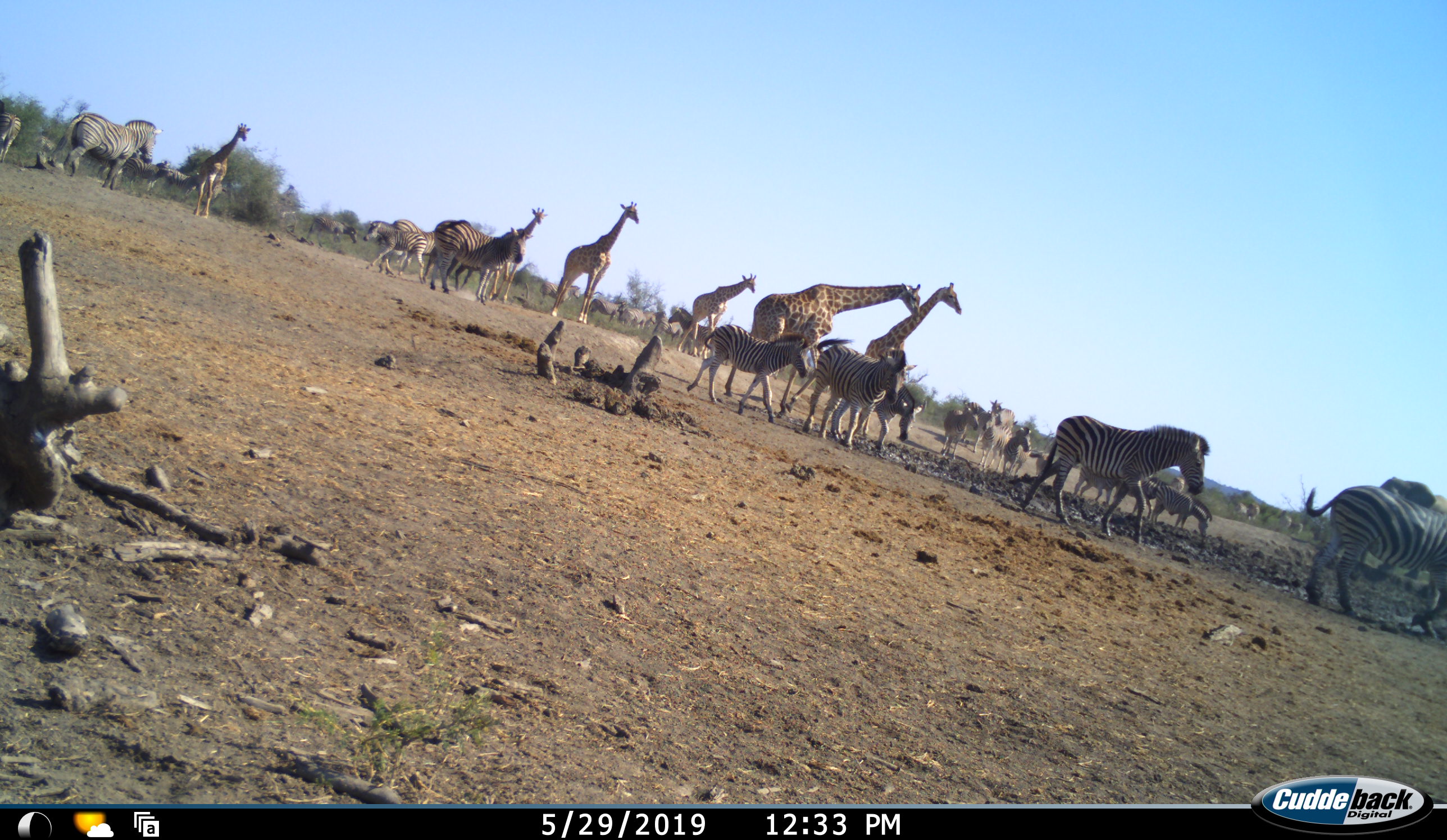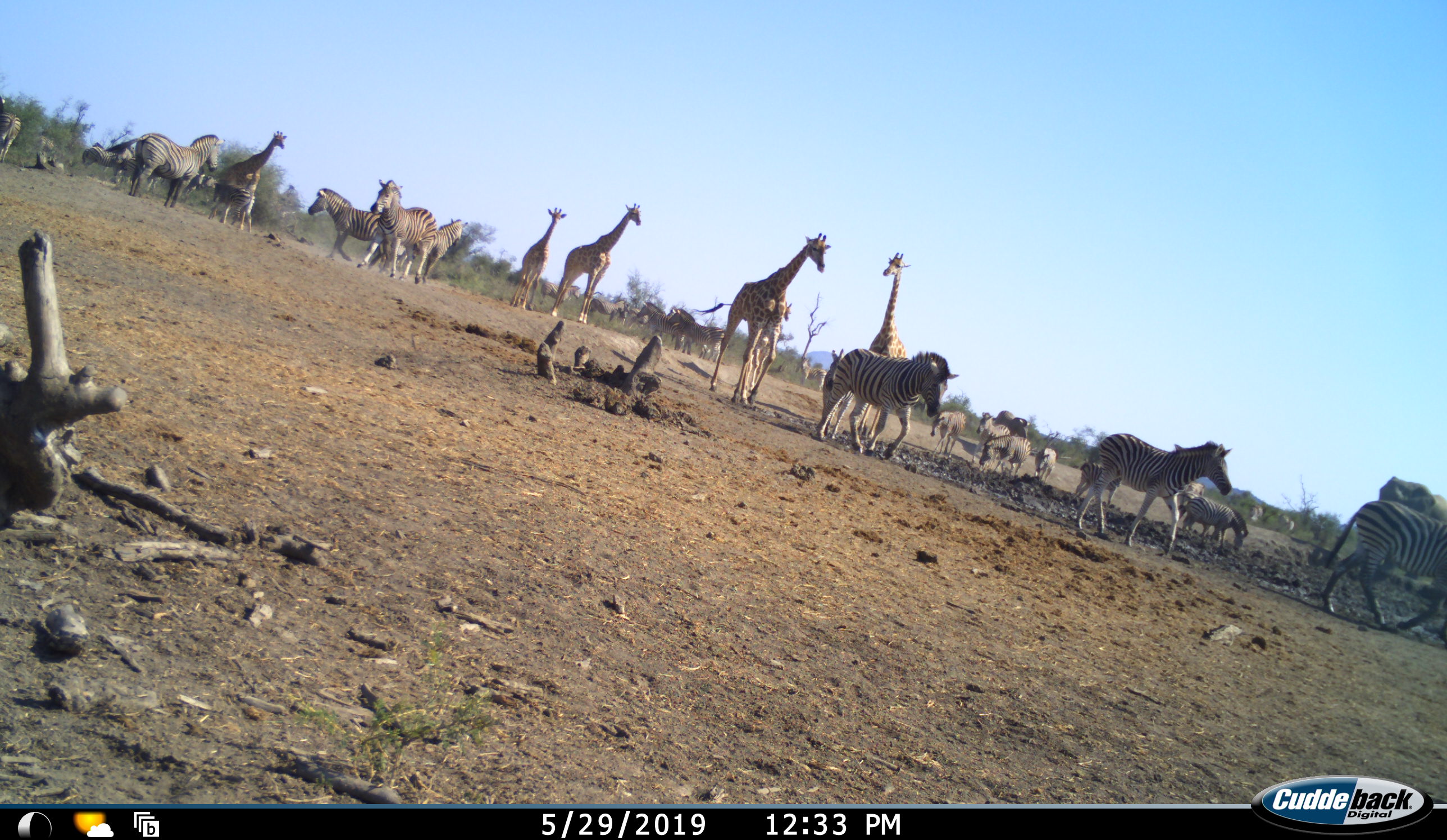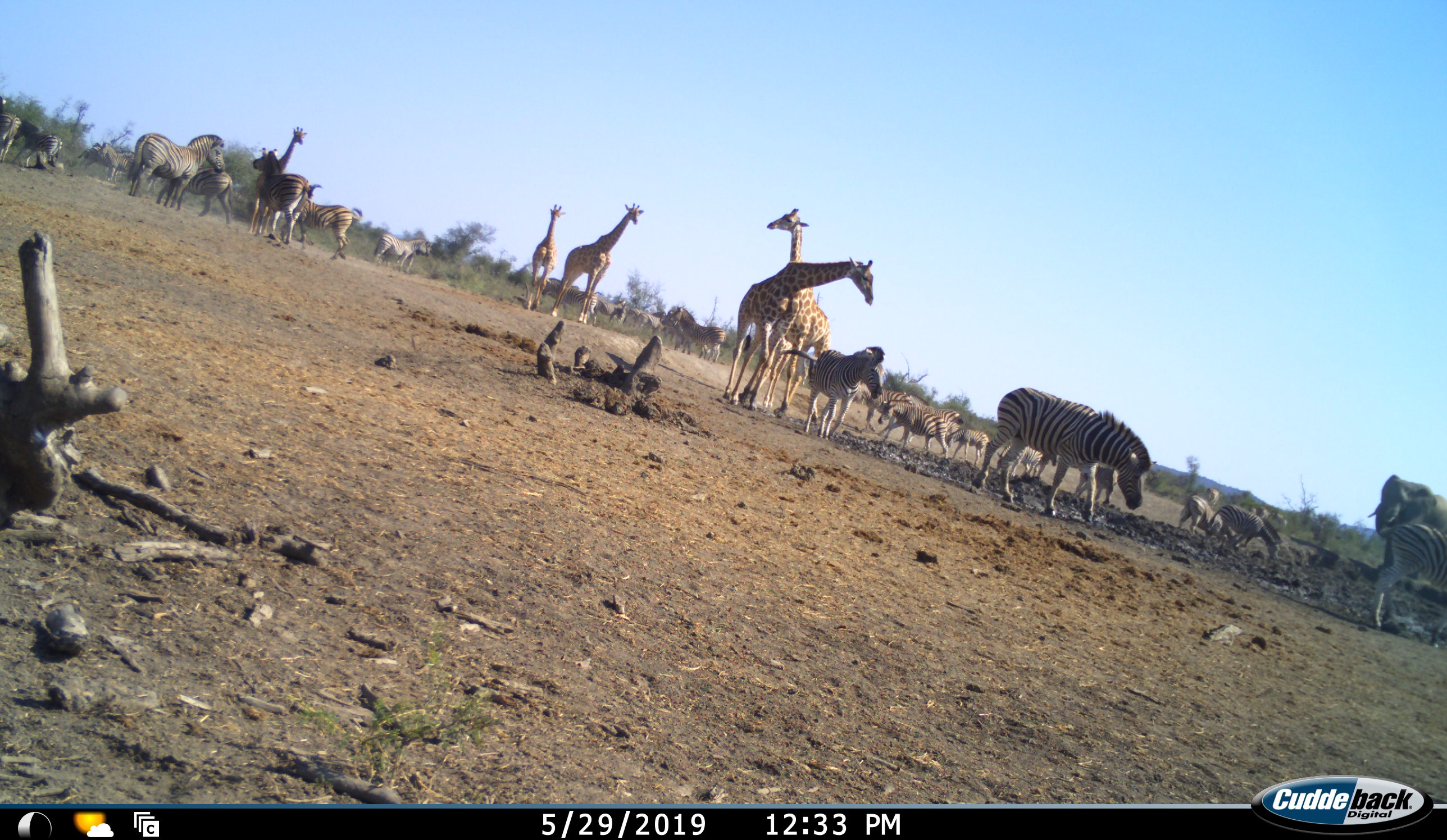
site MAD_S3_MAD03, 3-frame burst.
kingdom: Animalia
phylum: Chordata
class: Mammalia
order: Artiodactyla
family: Giraffidae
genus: Giraffa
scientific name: Giraffa camelopardalis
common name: giraffe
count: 6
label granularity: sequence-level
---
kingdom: Animalia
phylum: Chordata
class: Mammalia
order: Perissodactyla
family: Equidae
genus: Equus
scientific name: Equus quagga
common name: plains zebra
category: zebraplains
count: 11-50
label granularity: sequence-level